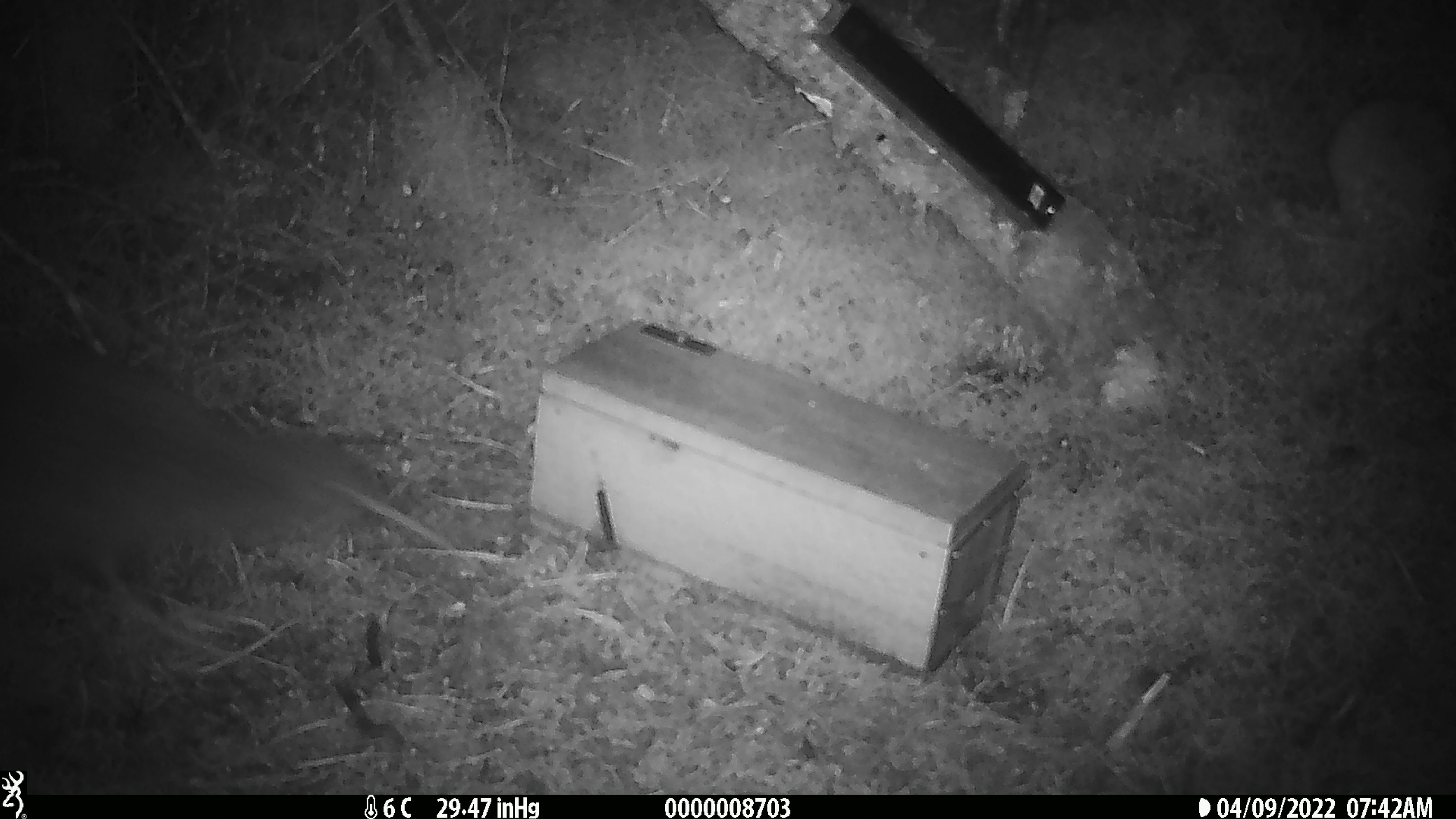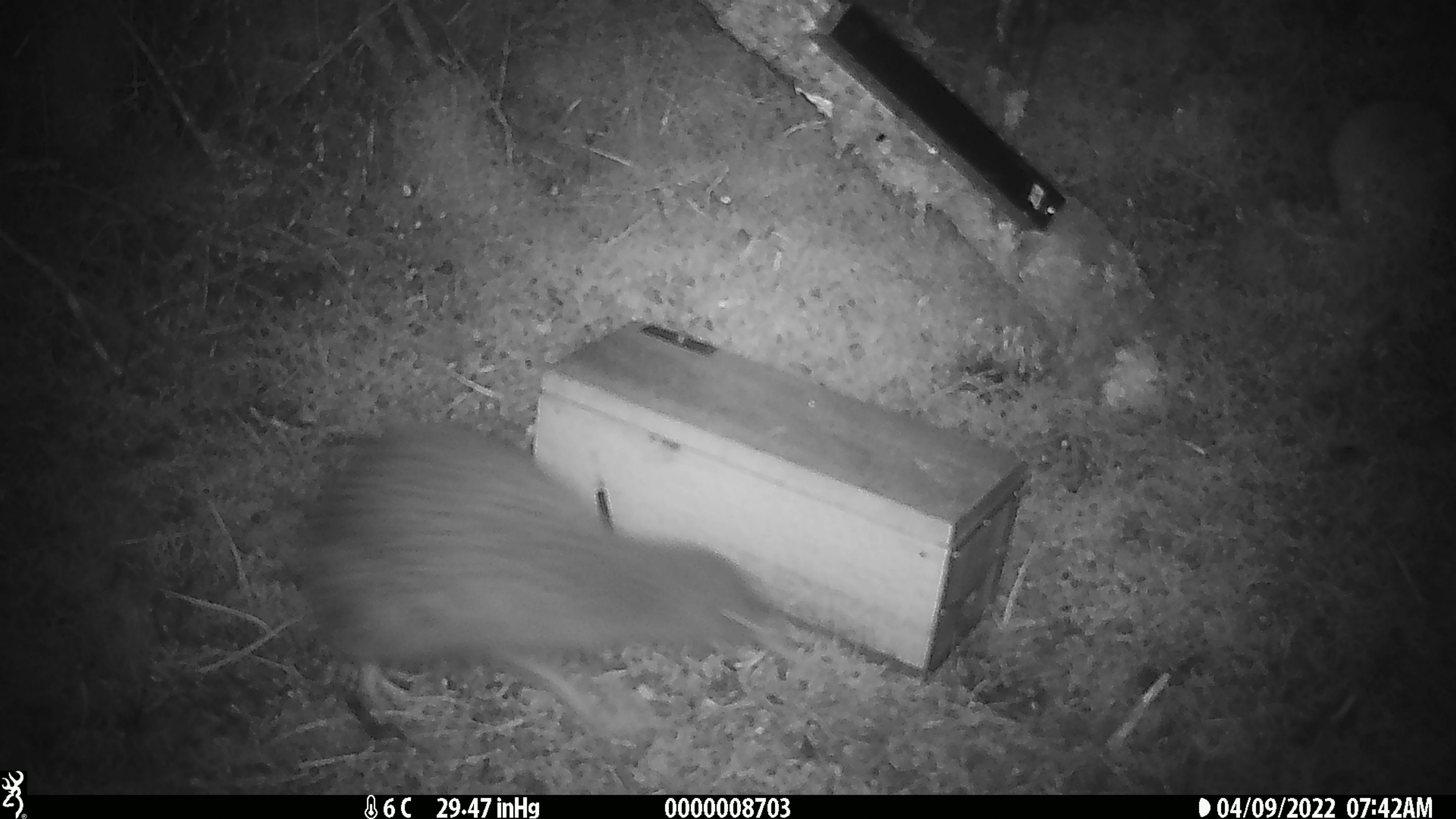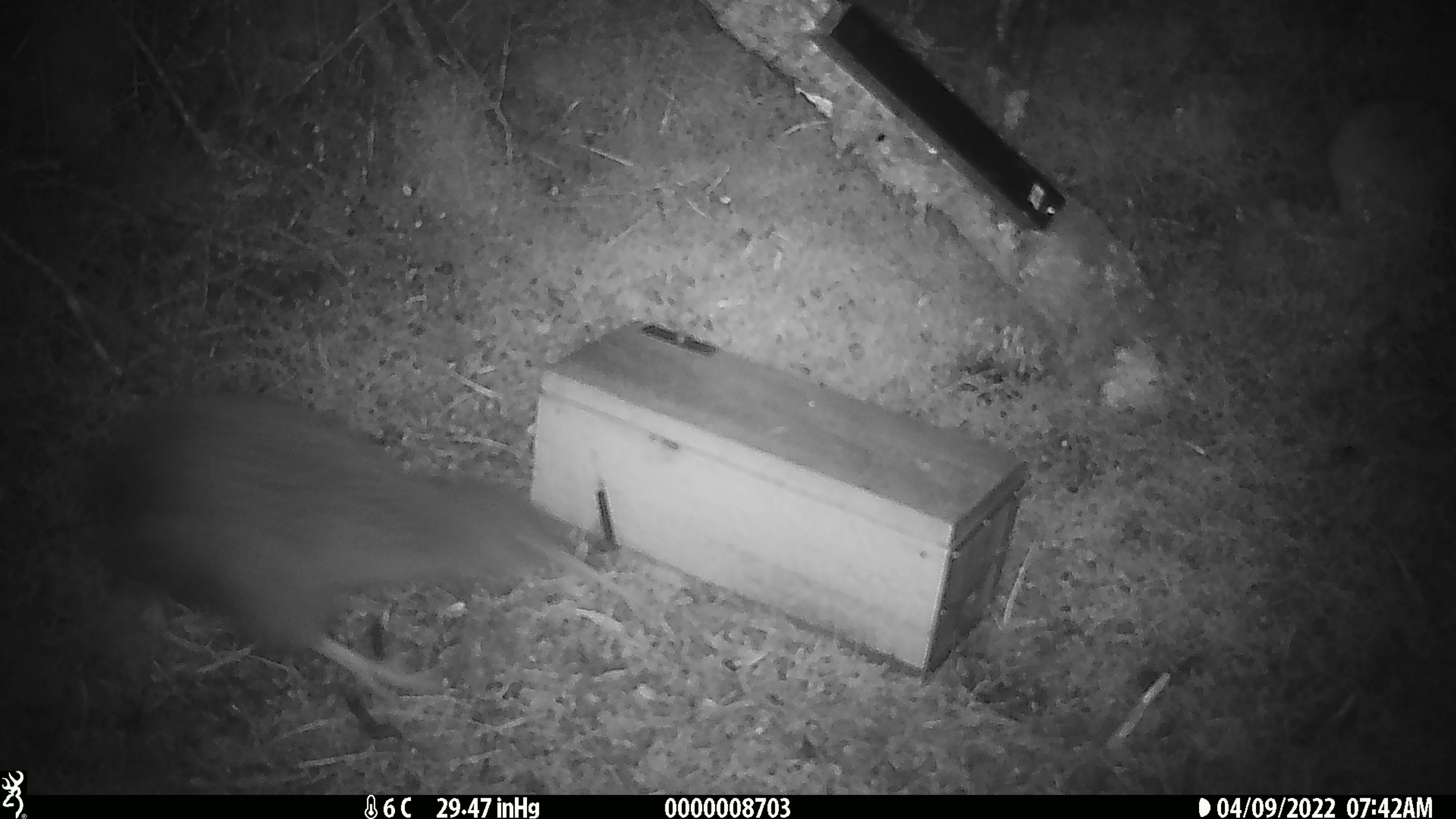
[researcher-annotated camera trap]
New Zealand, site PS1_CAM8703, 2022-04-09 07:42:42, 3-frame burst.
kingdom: Animalia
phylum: Chordata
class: Aves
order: Apterygiformes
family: Apterygidae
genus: Apteryx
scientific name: Apteryx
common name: kiwi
Kiwi (Apteryx).